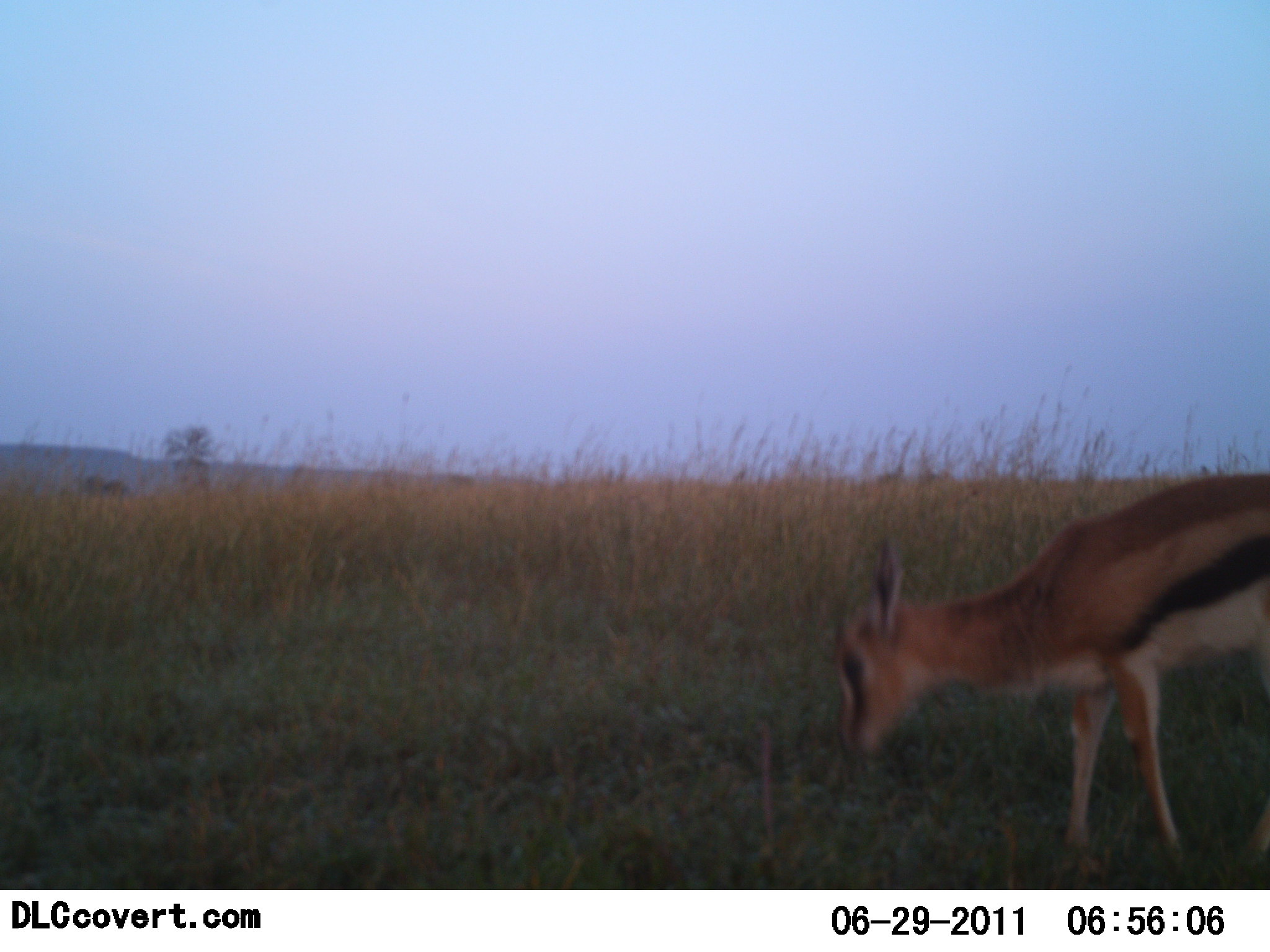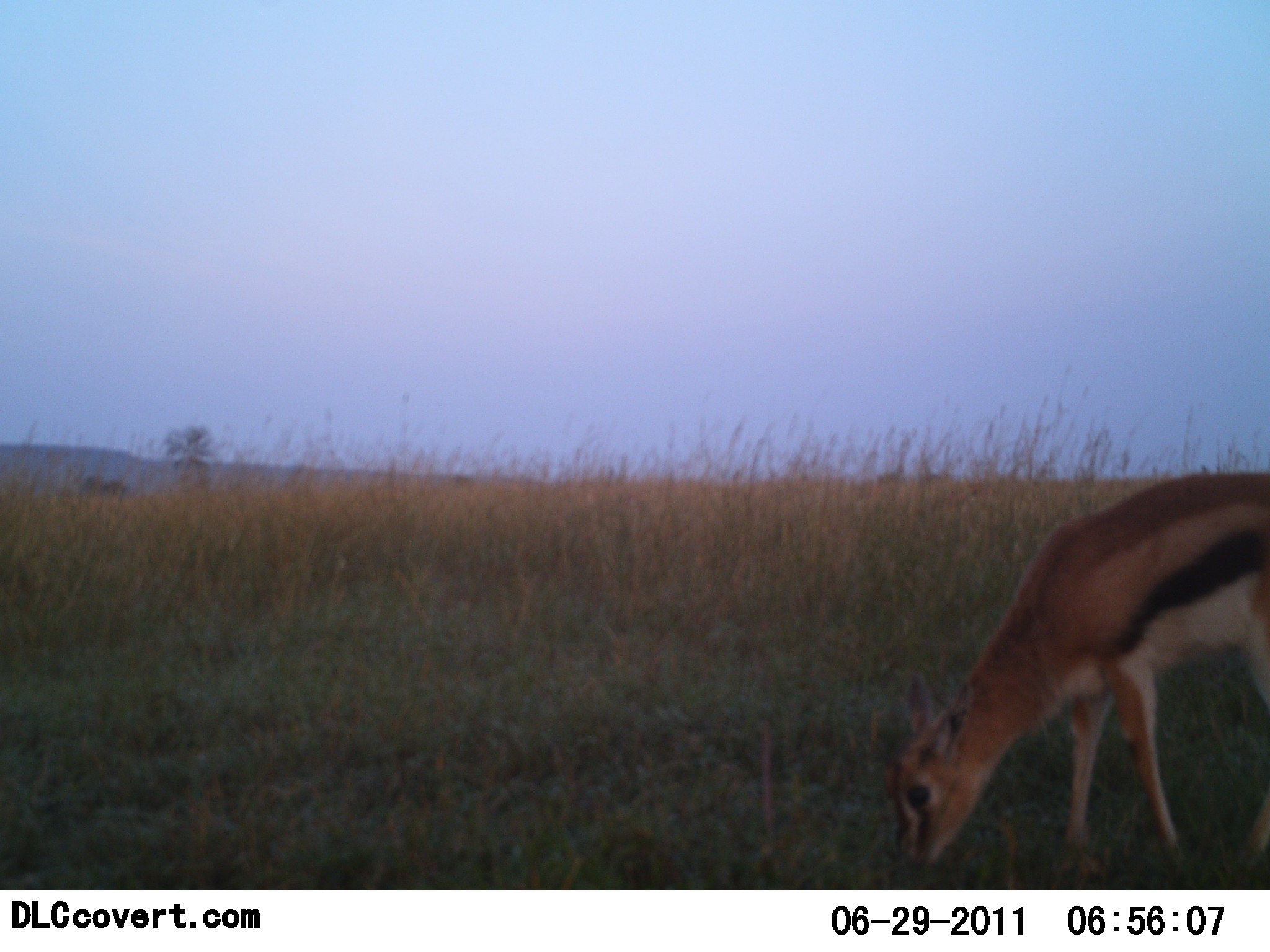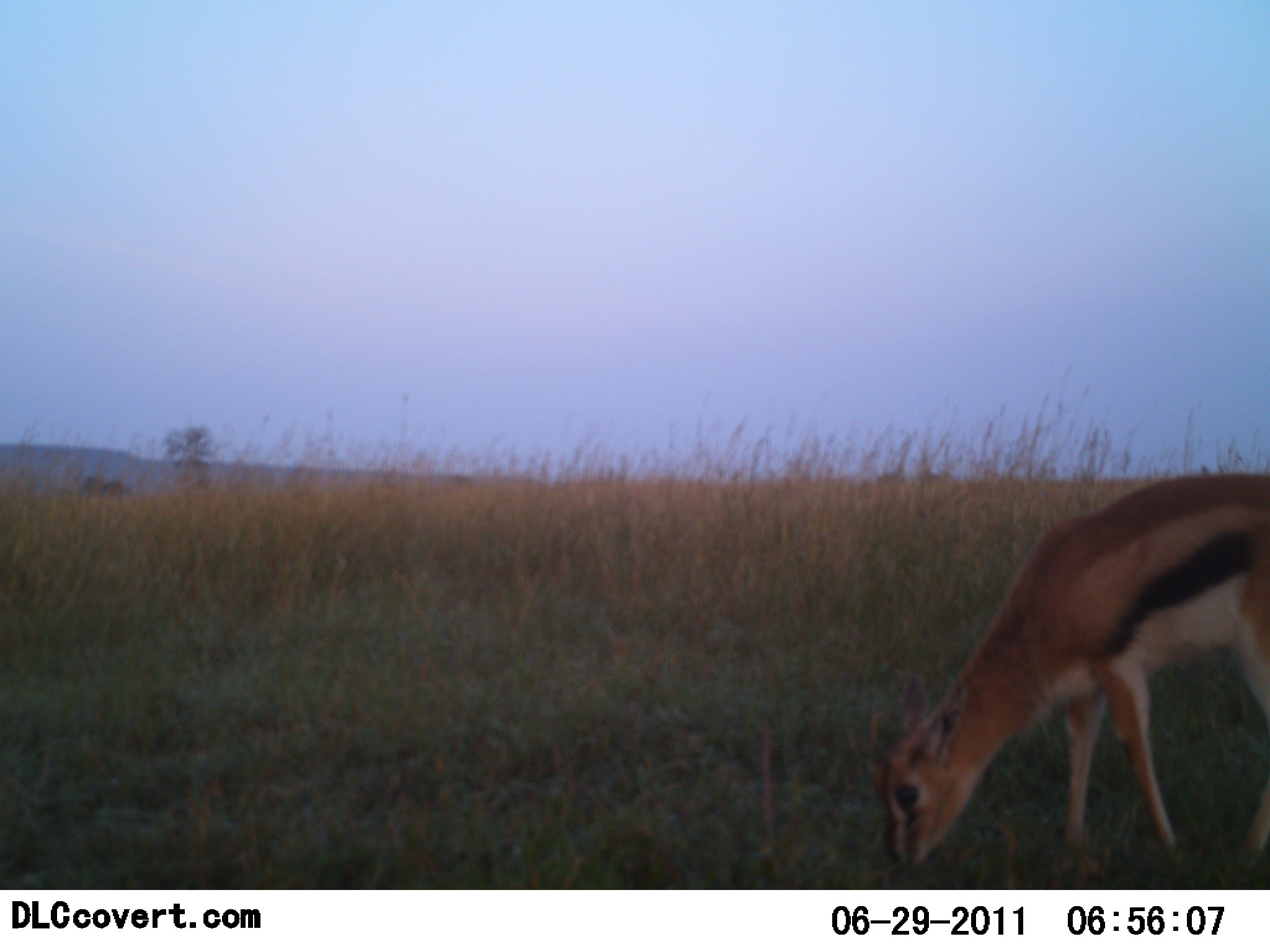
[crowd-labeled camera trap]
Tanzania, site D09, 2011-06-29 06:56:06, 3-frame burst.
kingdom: Animalia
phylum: Chordata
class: Mammalia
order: Artiodactyla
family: Bovidae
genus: Eudorcas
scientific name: Eudorcas thomsonii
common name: thomson's gazelle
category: gazellethomsons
Gazellethomsons (thomson's gazelle) (Eudorcas thomsonii), count 1. Behavior (volunteer vote fractions): standing 8%, resting 0%, moving 8%, interacting 0%. Young present (vote fraction): 38%. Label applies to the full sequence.